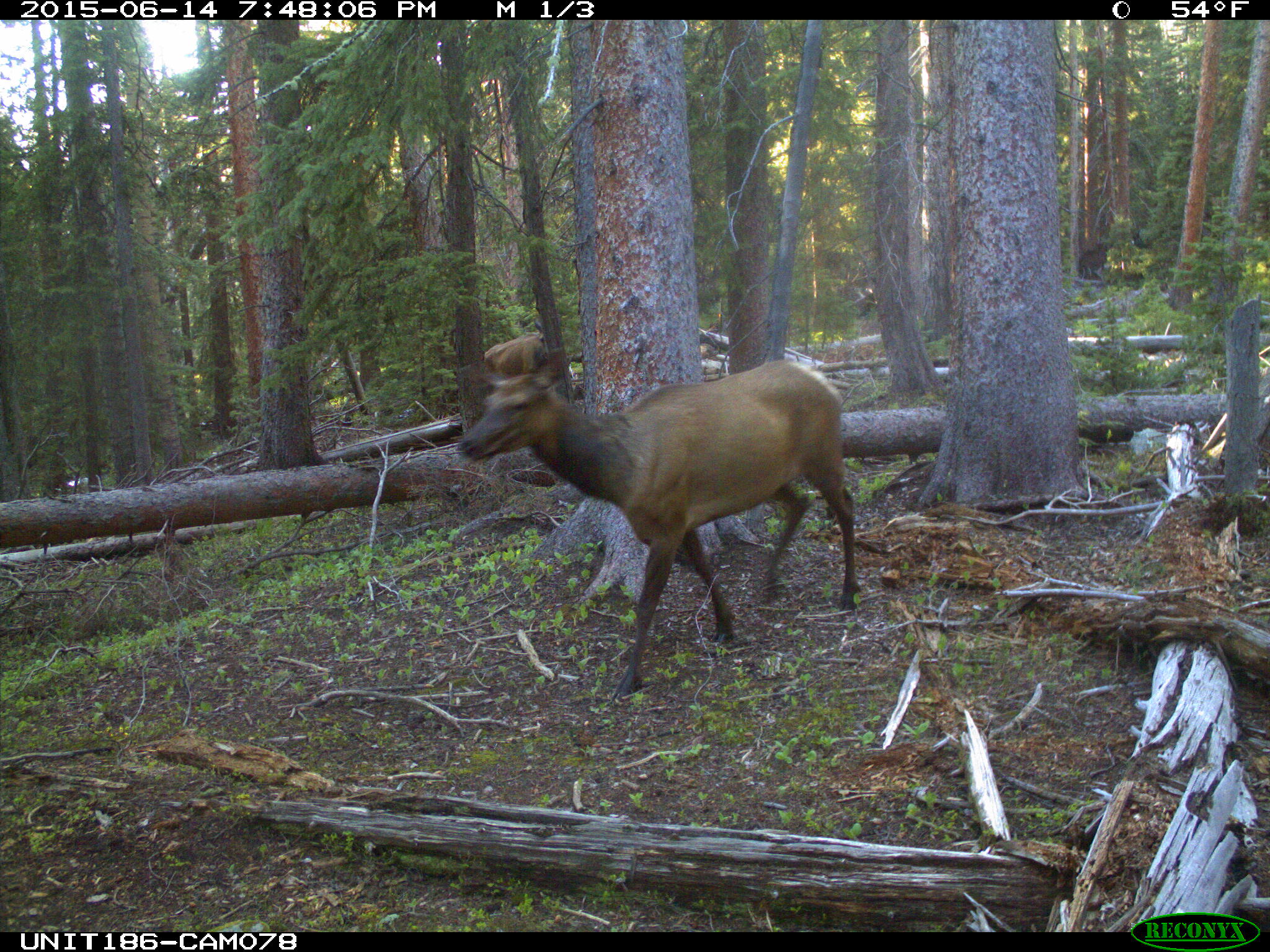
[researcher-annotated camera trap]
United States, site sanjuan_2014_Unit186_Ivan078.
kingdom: Animalia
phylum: Chordata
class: Mammalia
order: Artiodactyla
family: Cervidae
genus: Cervus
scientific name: Cervus elaphus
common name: red deer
Cervus elaphus (red deer).